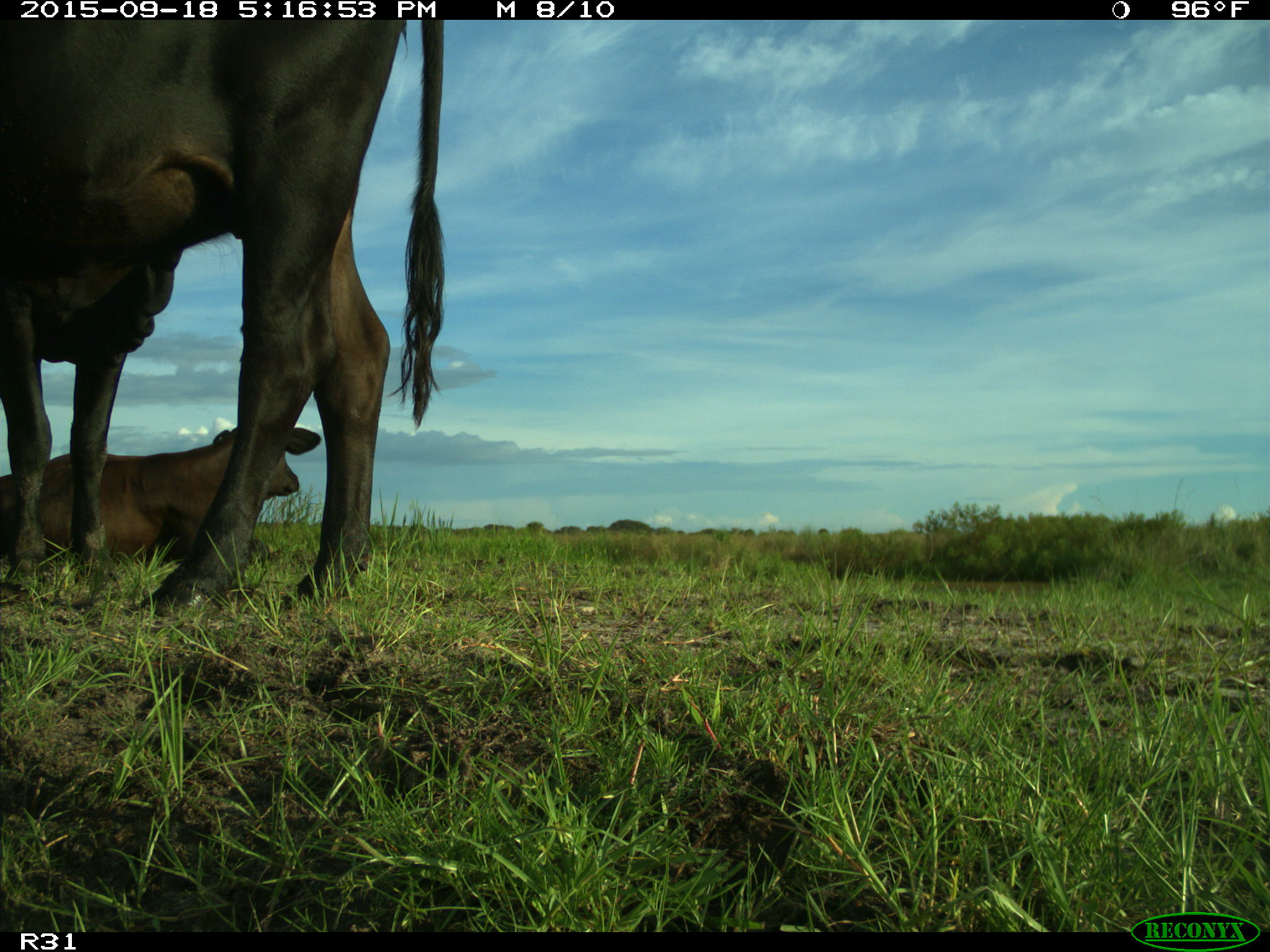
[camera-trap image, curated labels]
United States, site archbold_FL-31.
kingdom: Animalia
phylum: Chordata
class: Mammalia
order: Artiodactyla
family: Bovidae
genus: Bos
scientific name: Bos taurus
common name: domestic cow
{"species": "Bos taurus (domestic cow)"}